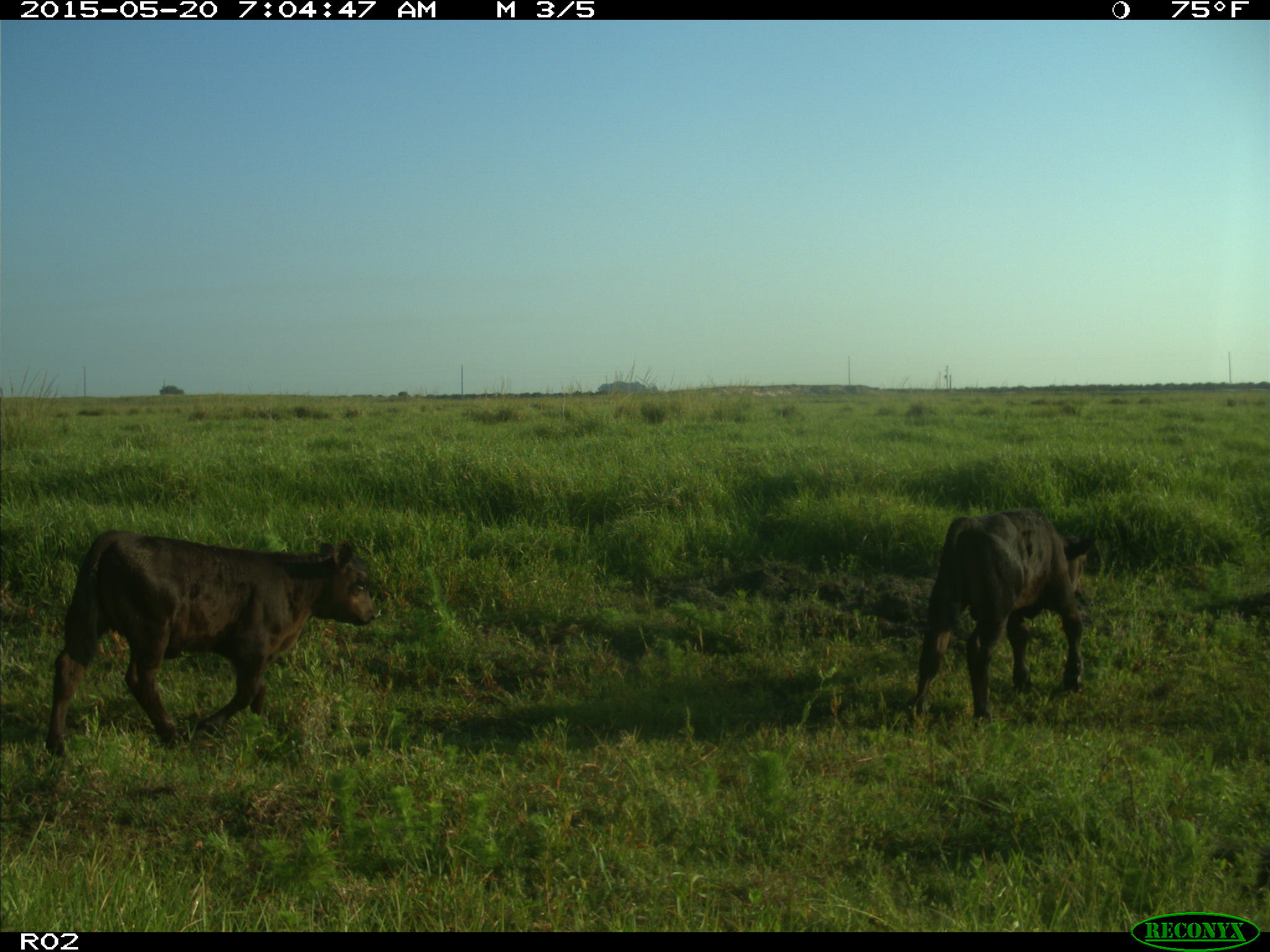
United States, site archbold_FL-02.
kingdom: Animalia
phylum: Chordata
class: Mammalia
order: Artiodactyla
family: Bovidae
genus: Bos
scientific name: Bos taurus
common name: domestic cow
Bos taurus (domestic cow).